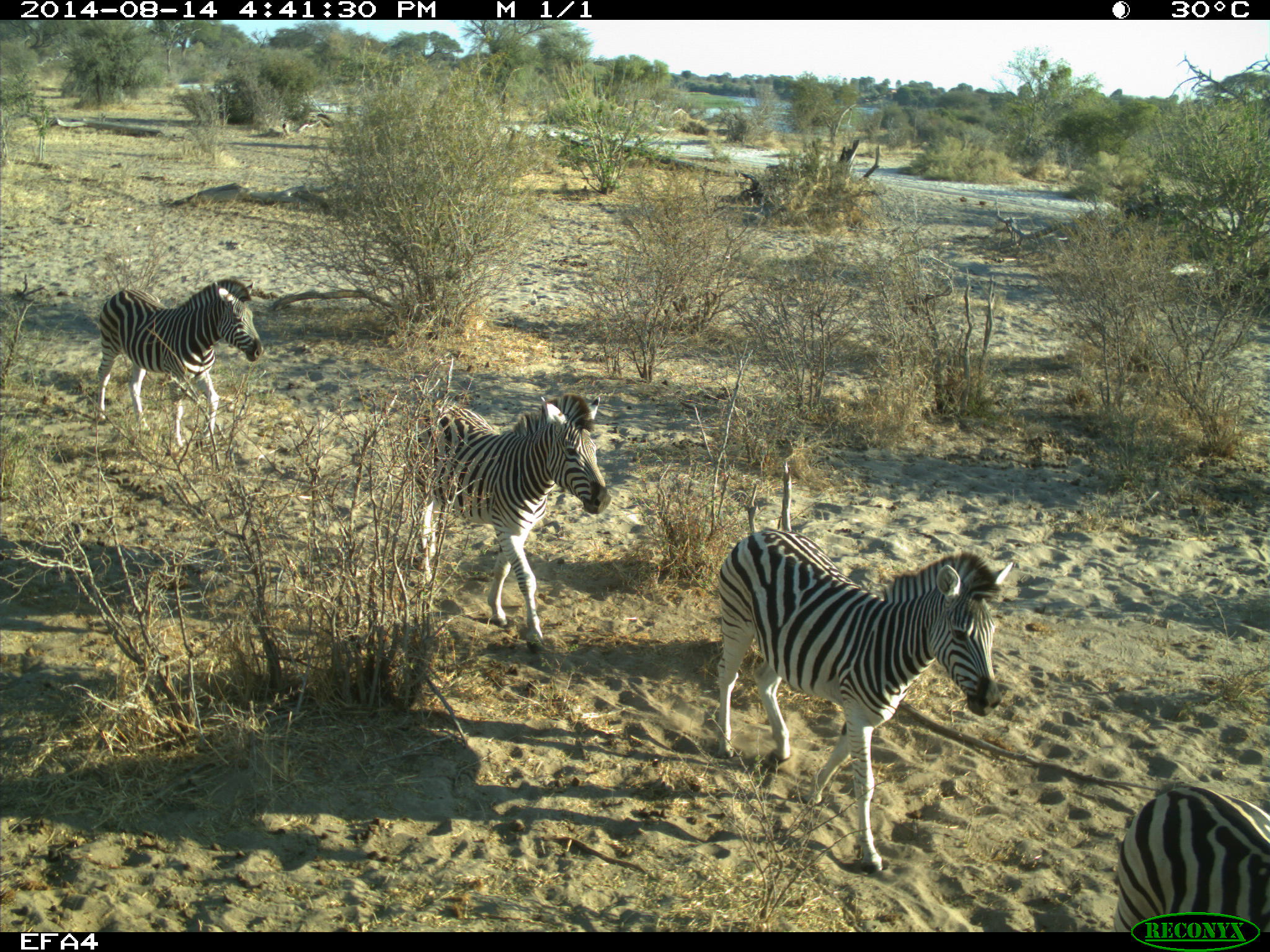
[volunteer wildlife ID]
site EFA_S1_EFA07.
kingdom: Animalia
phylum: Chordata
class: Mammalia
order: Perissodactyla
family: Equidae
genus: Equus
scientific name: Equus quagga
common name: plains zebra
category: zebraplains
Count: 4.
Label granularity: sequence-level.